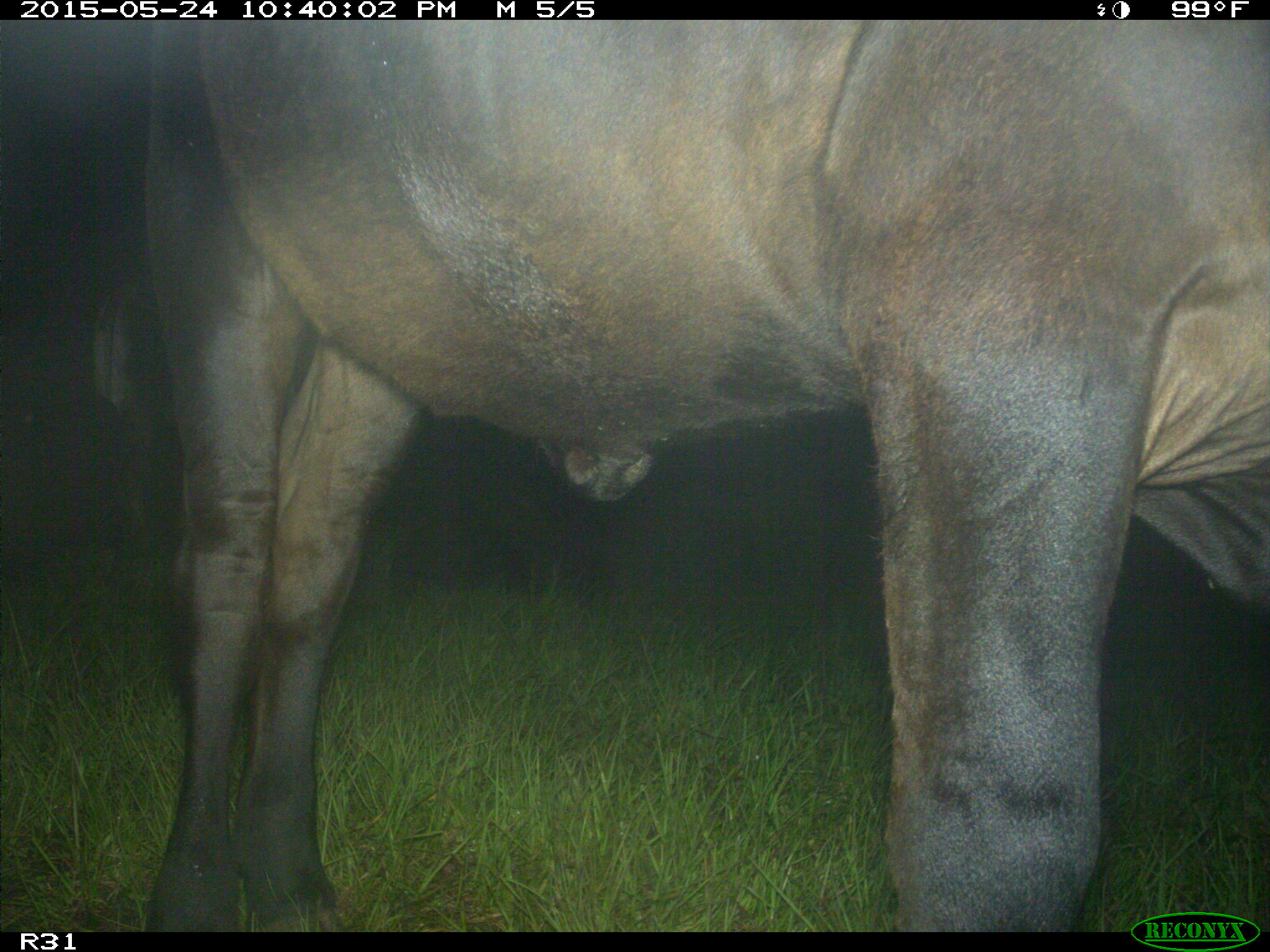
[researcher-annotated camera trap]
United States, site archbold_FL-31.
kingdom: Animalia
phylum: Chordata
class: Mammalia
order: Artiodactyla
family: Bovidae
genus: Bos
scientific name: Bos taurus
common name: domestic cow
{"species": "Bos taurus (domestic cow)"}